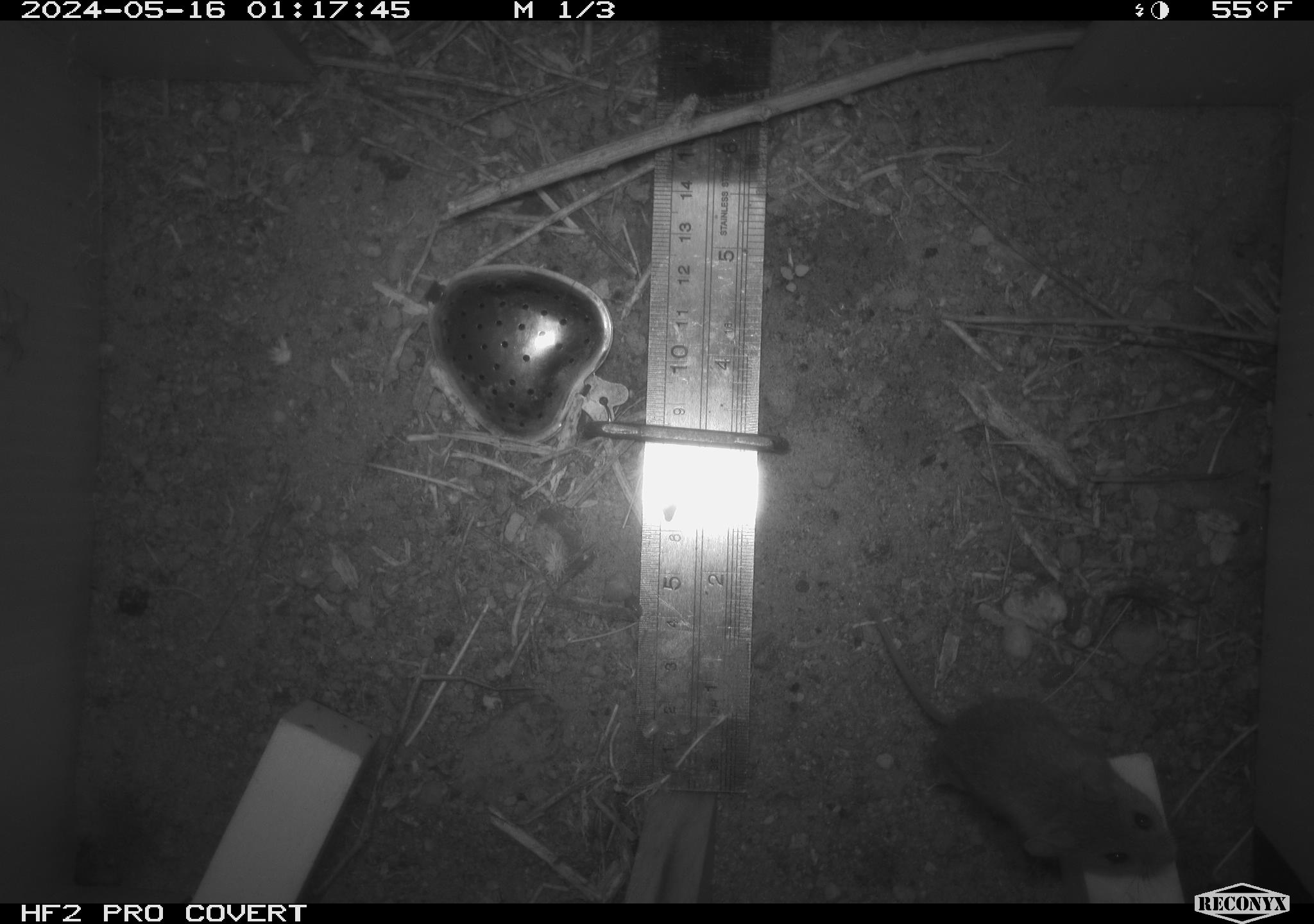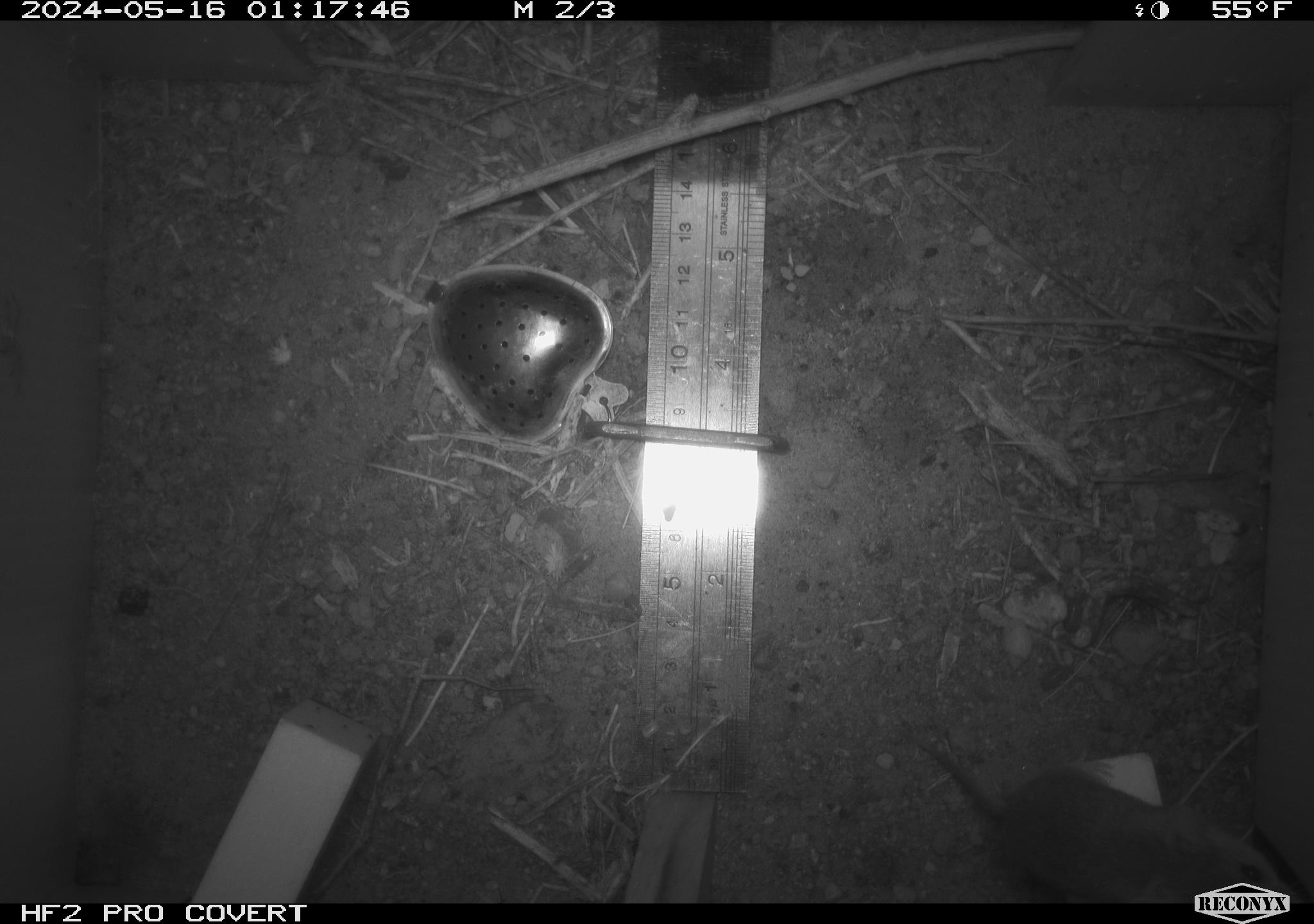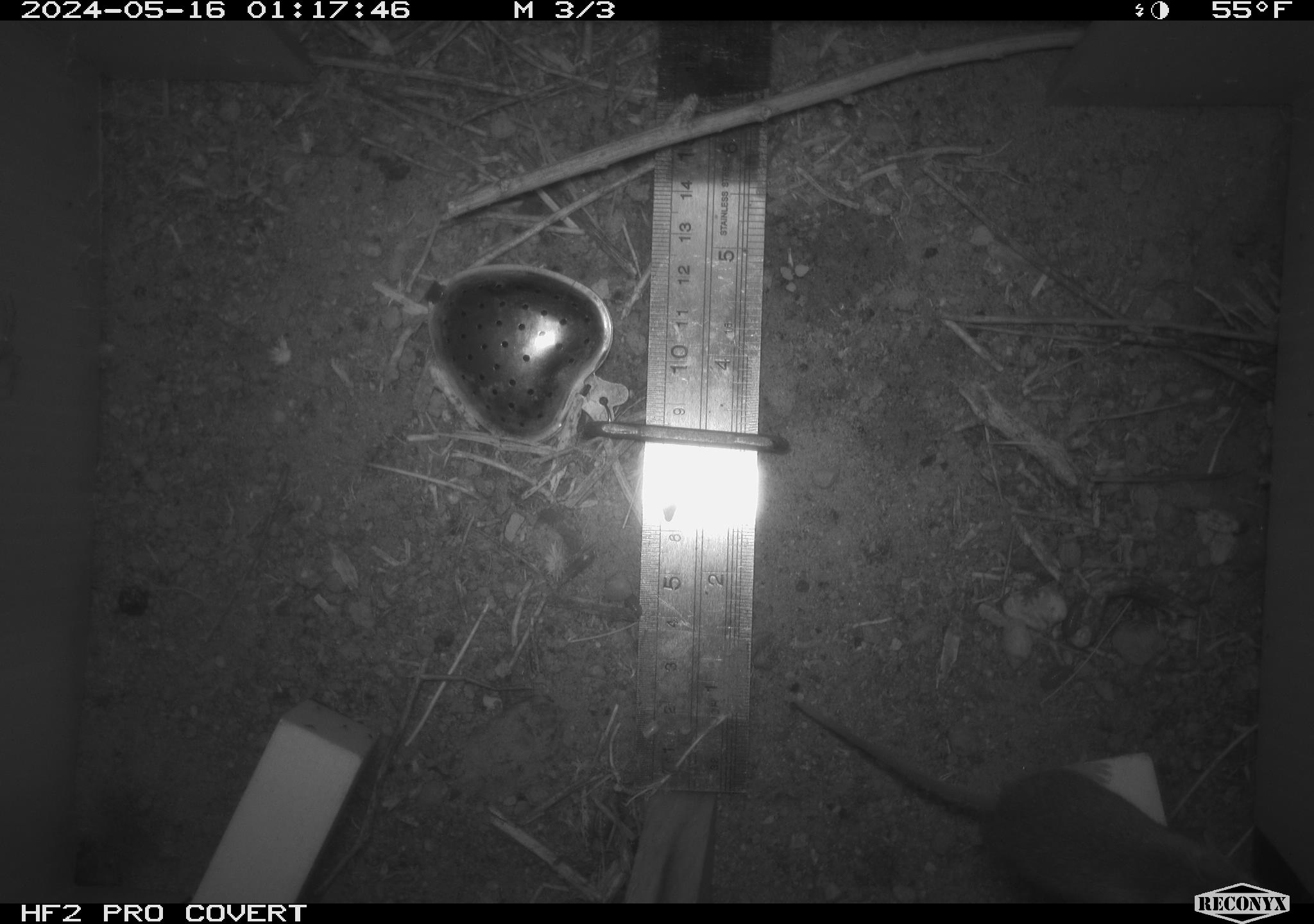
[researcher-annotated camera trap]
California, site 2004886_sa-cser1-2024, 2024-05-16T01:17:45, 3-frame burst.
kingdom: Animalia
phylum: Chordata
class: Mammalia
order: Rodentia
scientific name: Rodentia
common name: rodent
Rodent (Rodentia).